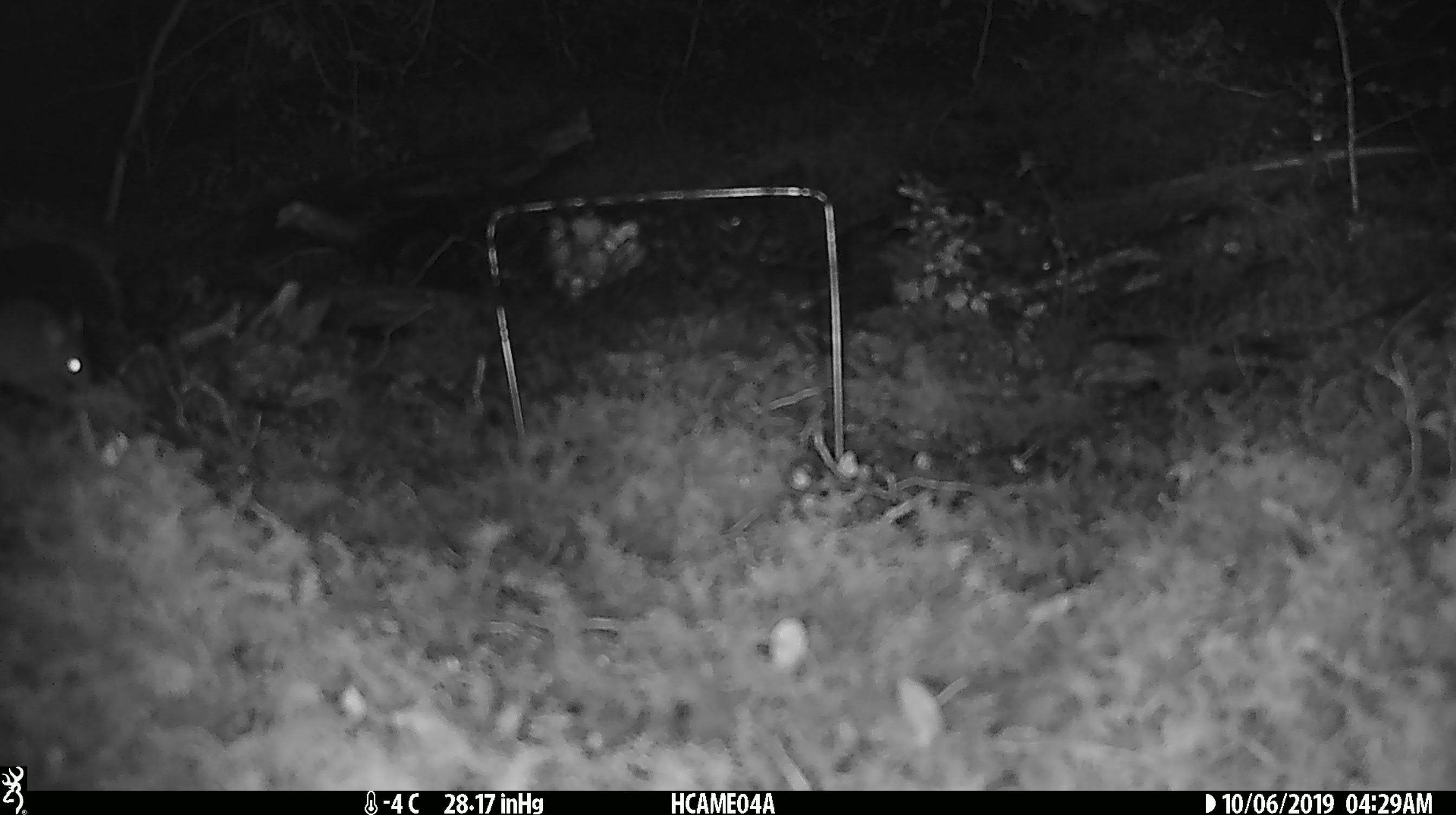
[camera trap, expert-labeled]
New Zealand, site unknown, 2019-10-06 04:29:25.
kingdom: Animalia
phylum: Chordata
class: Mammalia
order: Rodentia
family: Muridae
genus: Mus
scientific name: Mus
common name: mouse